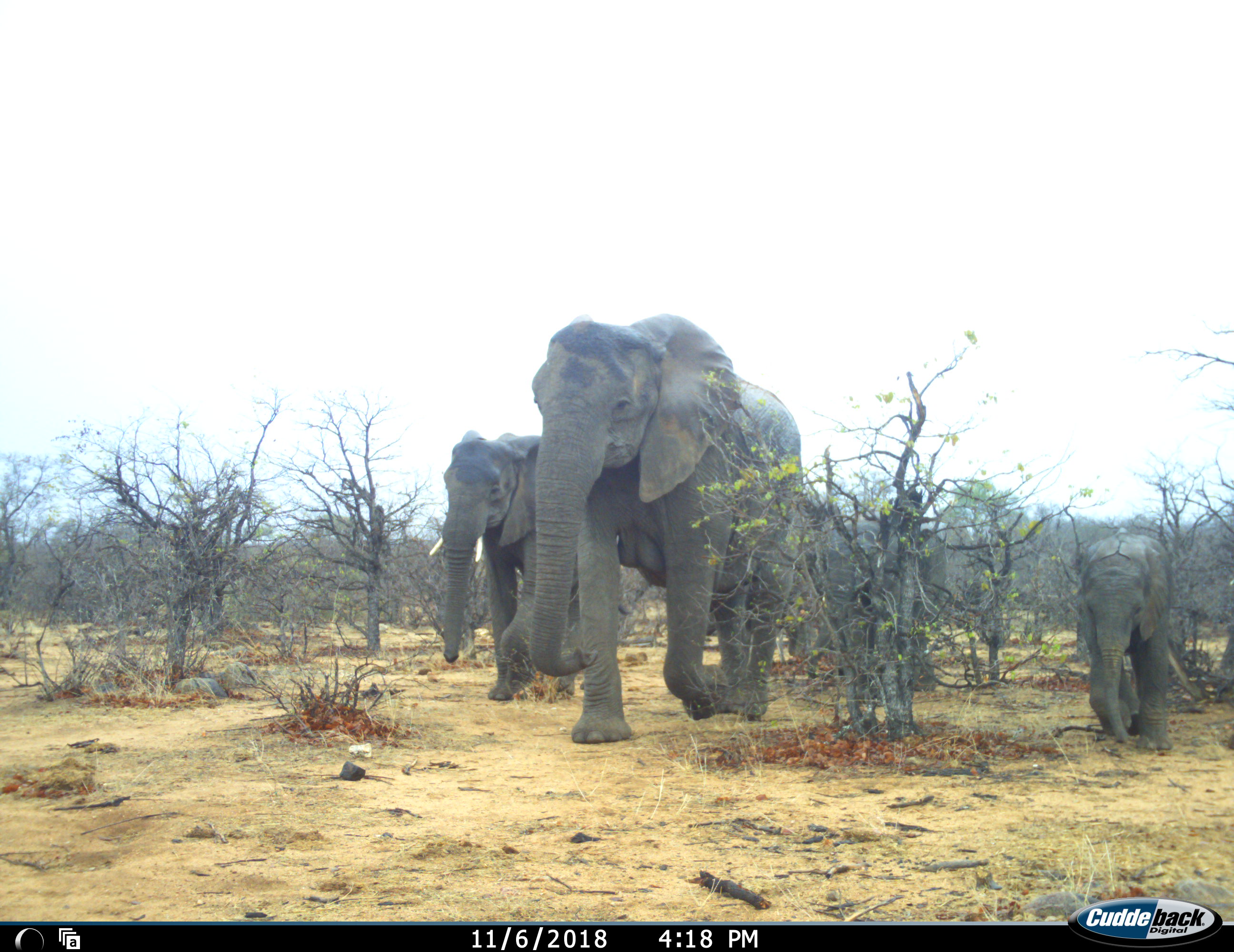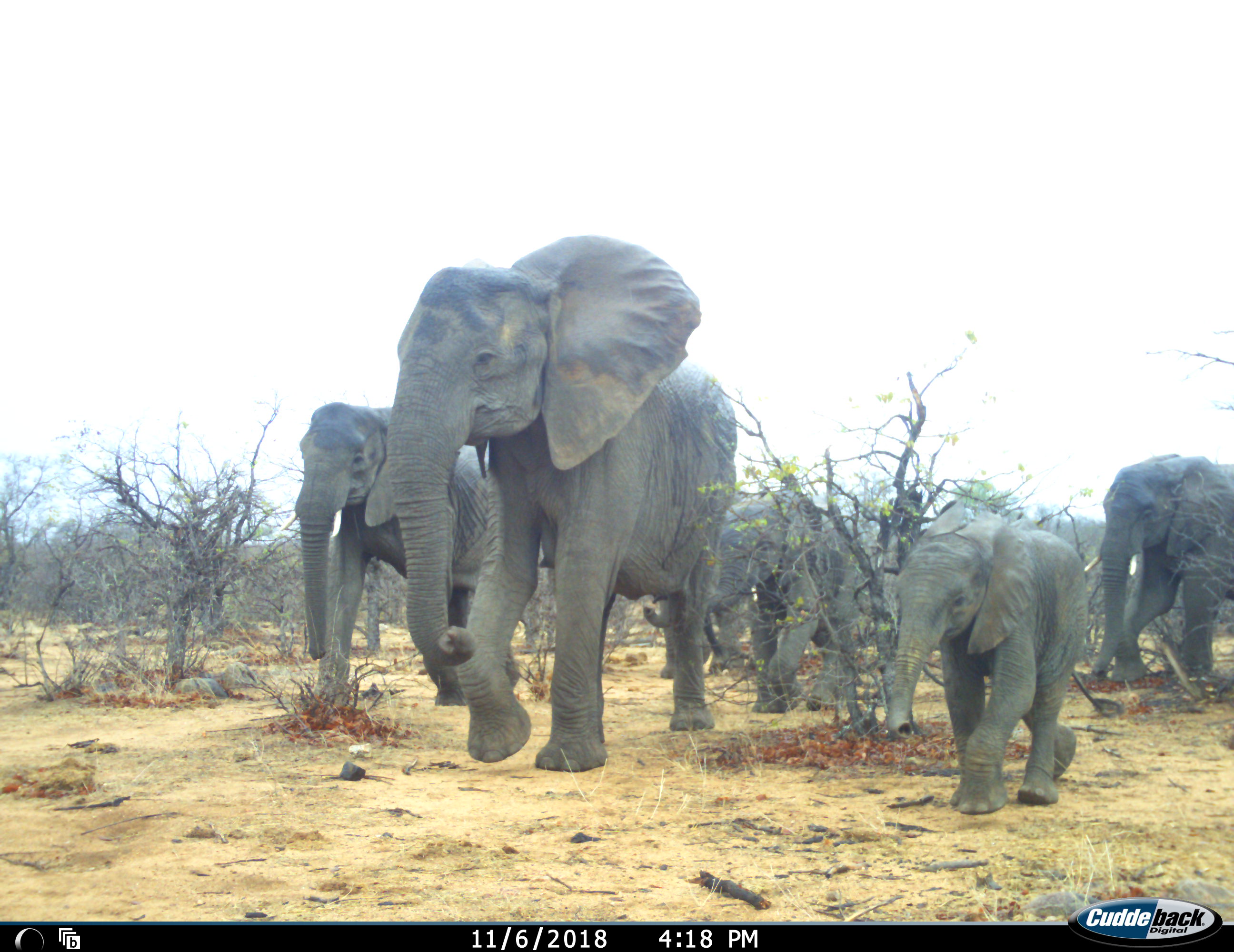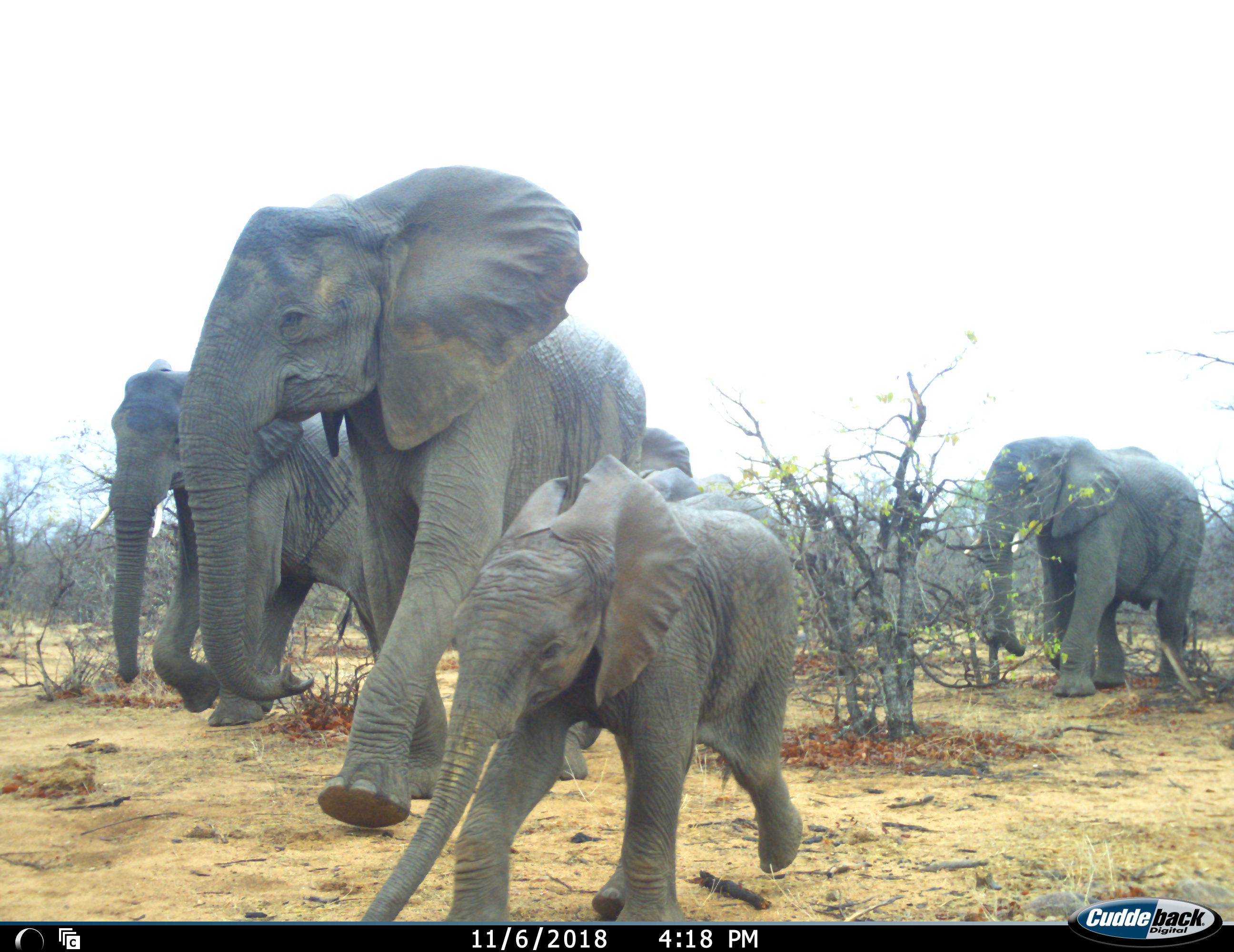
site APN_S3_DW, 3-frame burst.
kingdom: Animalia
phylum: Chordata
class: Mammalia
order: Proboscidea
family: Elephantidae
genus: Loxodonta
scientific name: Loxodonta africana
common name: african bush elephant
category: elephant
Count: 5.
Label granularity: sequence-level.